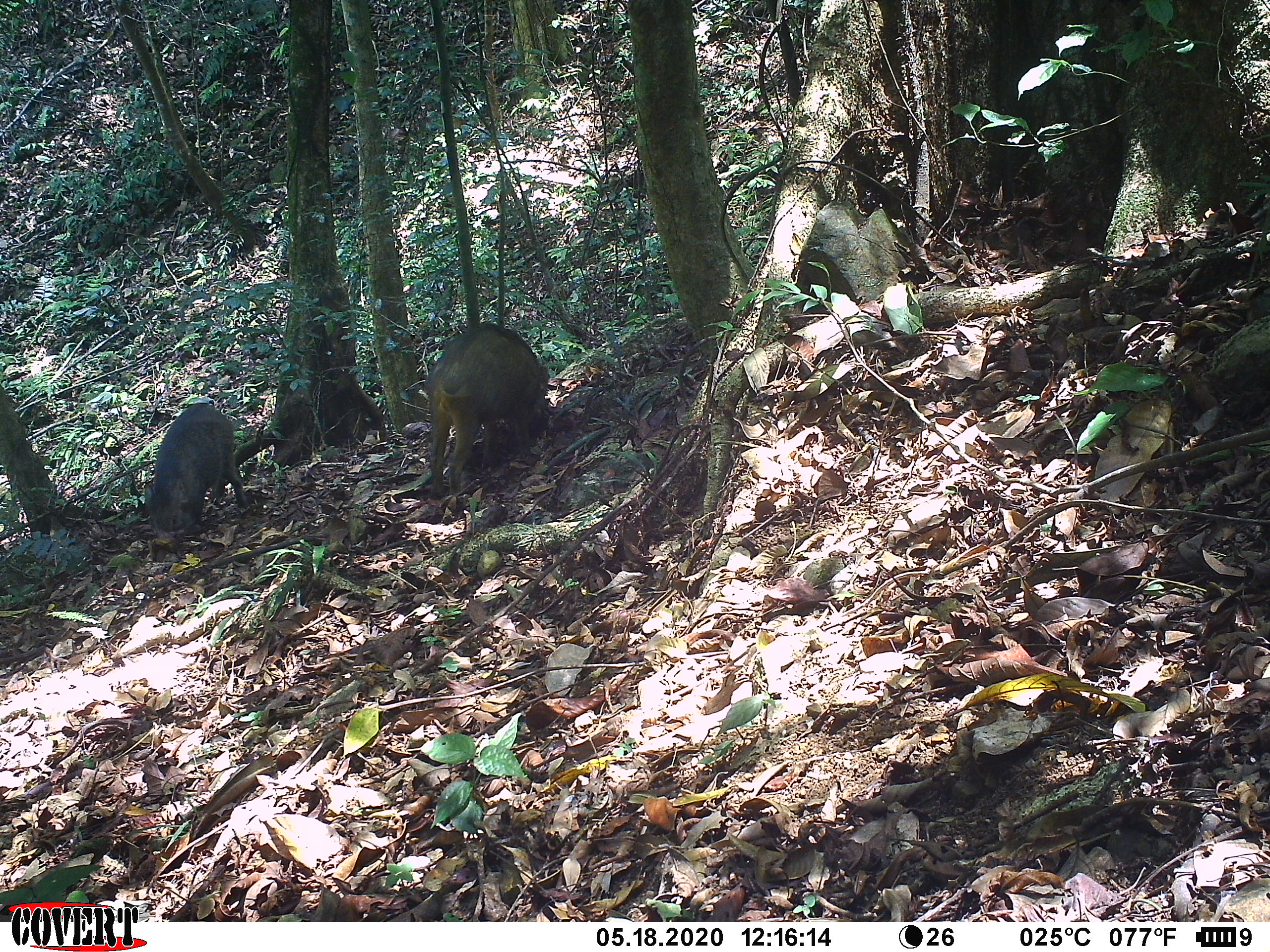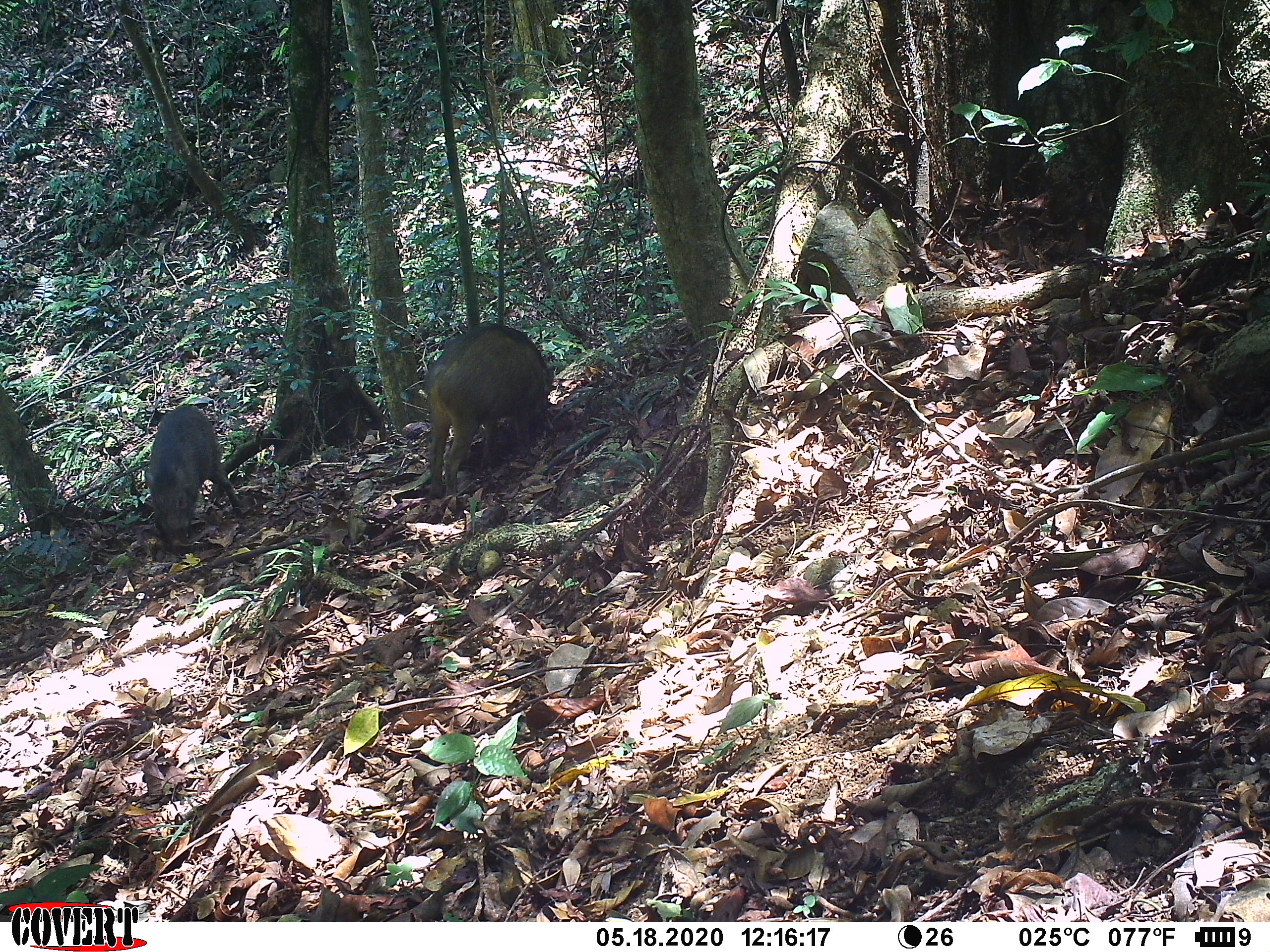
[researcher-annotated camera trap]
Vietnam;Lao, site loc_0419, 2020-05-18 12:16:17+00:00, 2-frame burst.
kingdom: Animalia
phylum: Chordata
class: Mammalia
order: Artiodactyla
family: Suidae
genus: Sus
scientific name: Sus scrofa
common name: eurasian wild pig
Eurasian wild pig (Sus scrofa). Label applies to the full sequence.